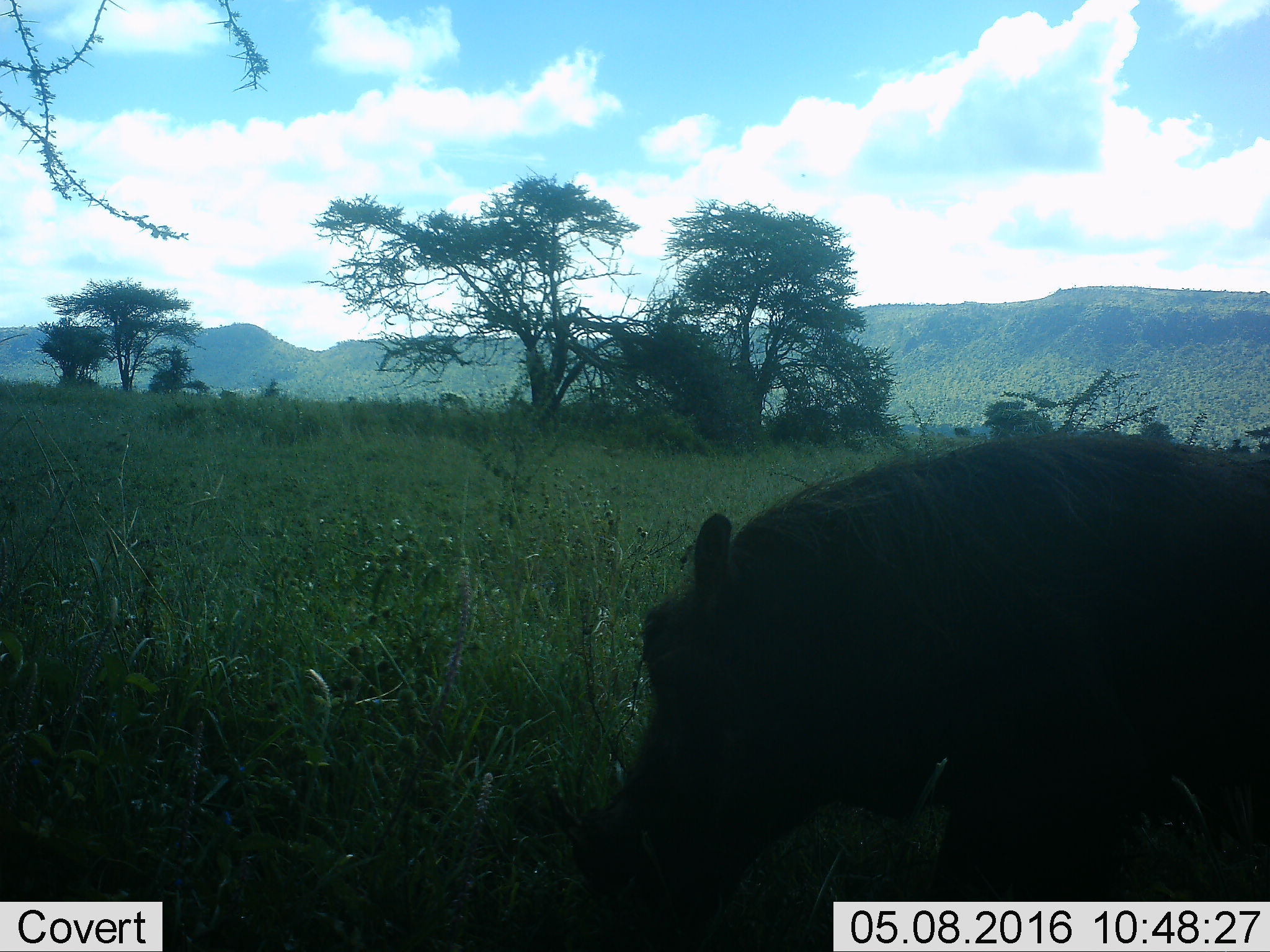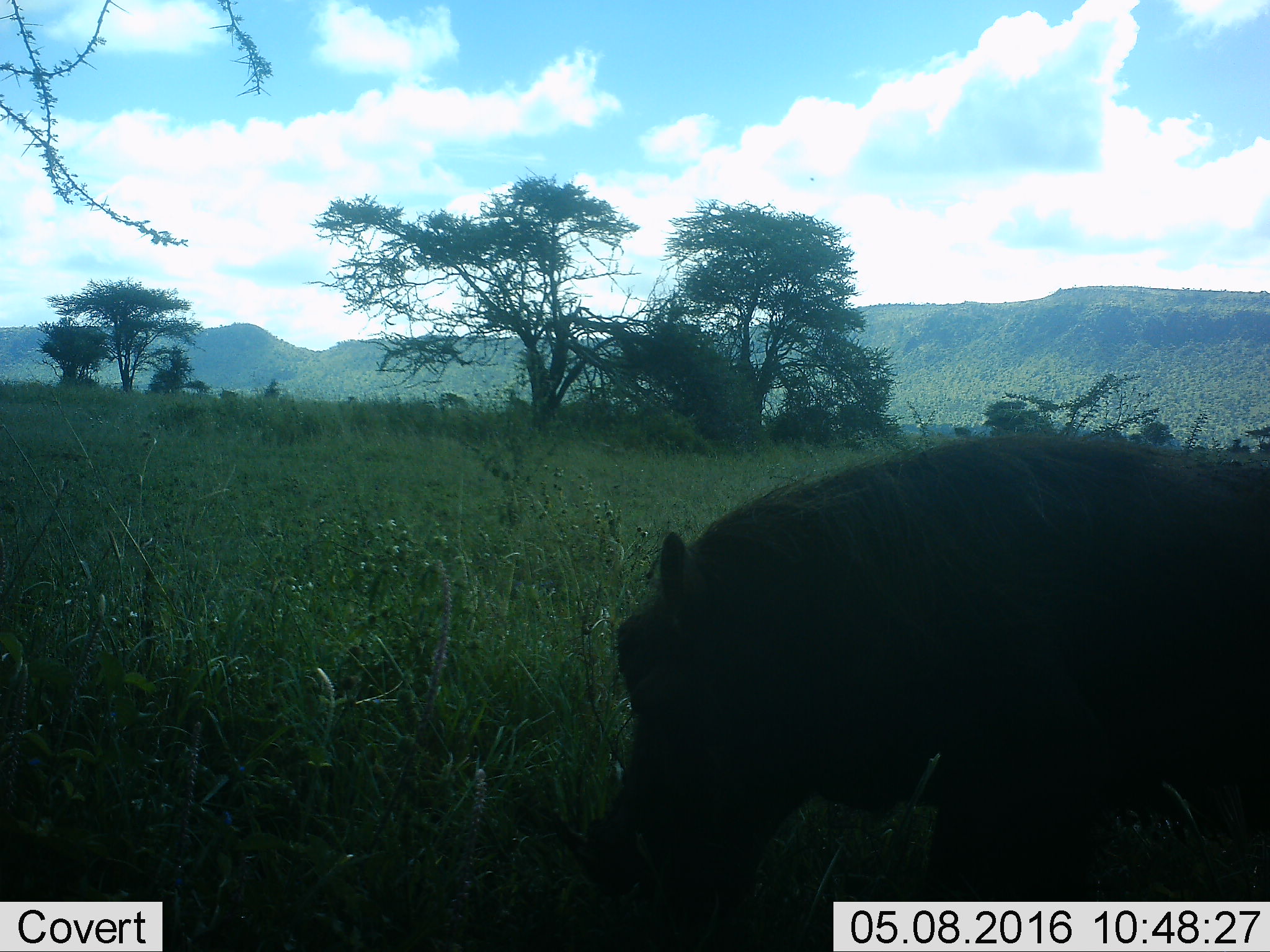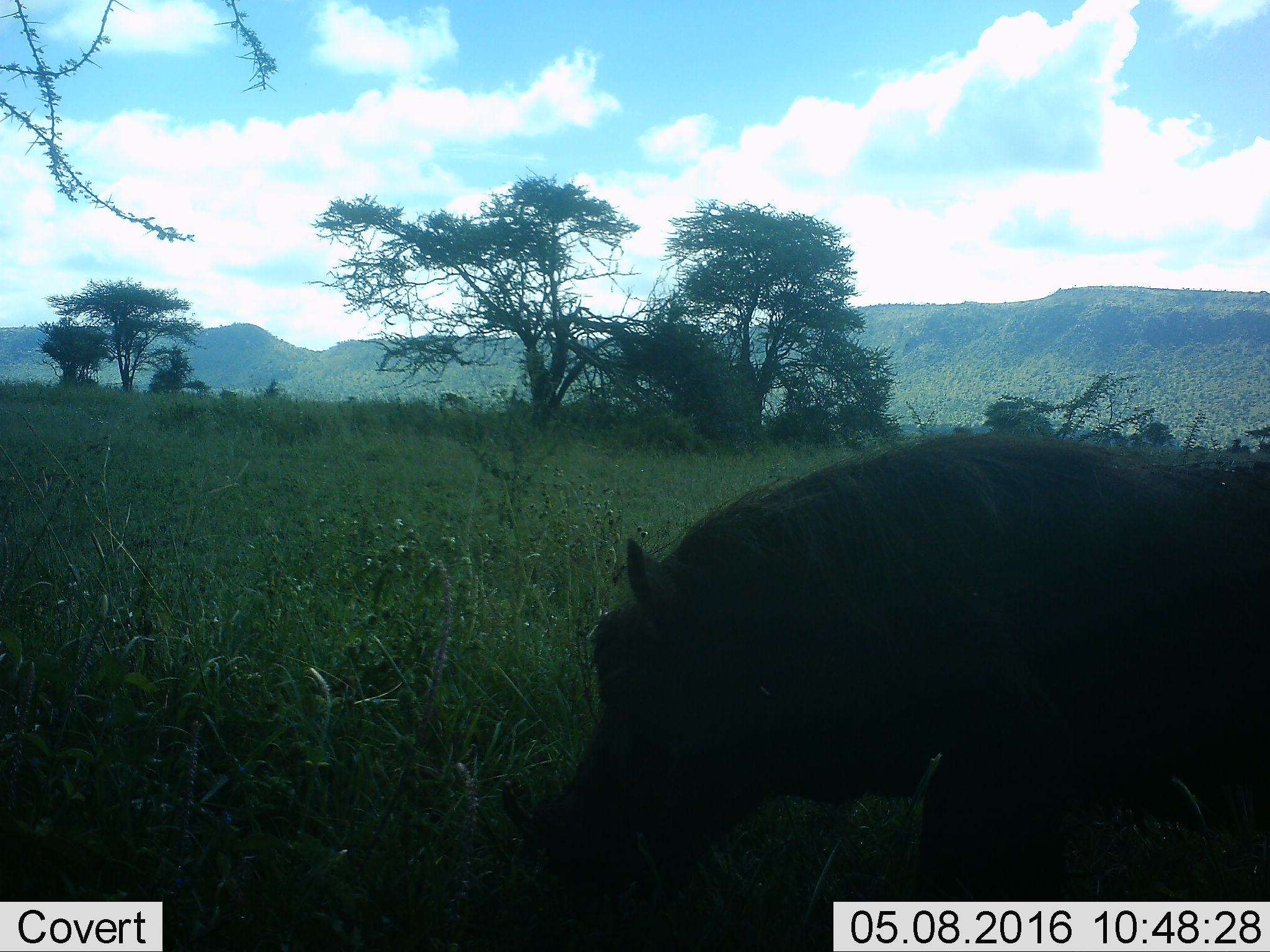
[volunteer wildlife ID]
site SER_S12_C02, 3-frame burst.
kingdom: Animalia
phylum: Chordata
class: Mammalia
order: Artiodactyla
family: Suidae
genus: Phacochoerus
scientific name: Phacochoerus africanus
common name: warthog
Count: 1.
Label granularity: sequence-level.